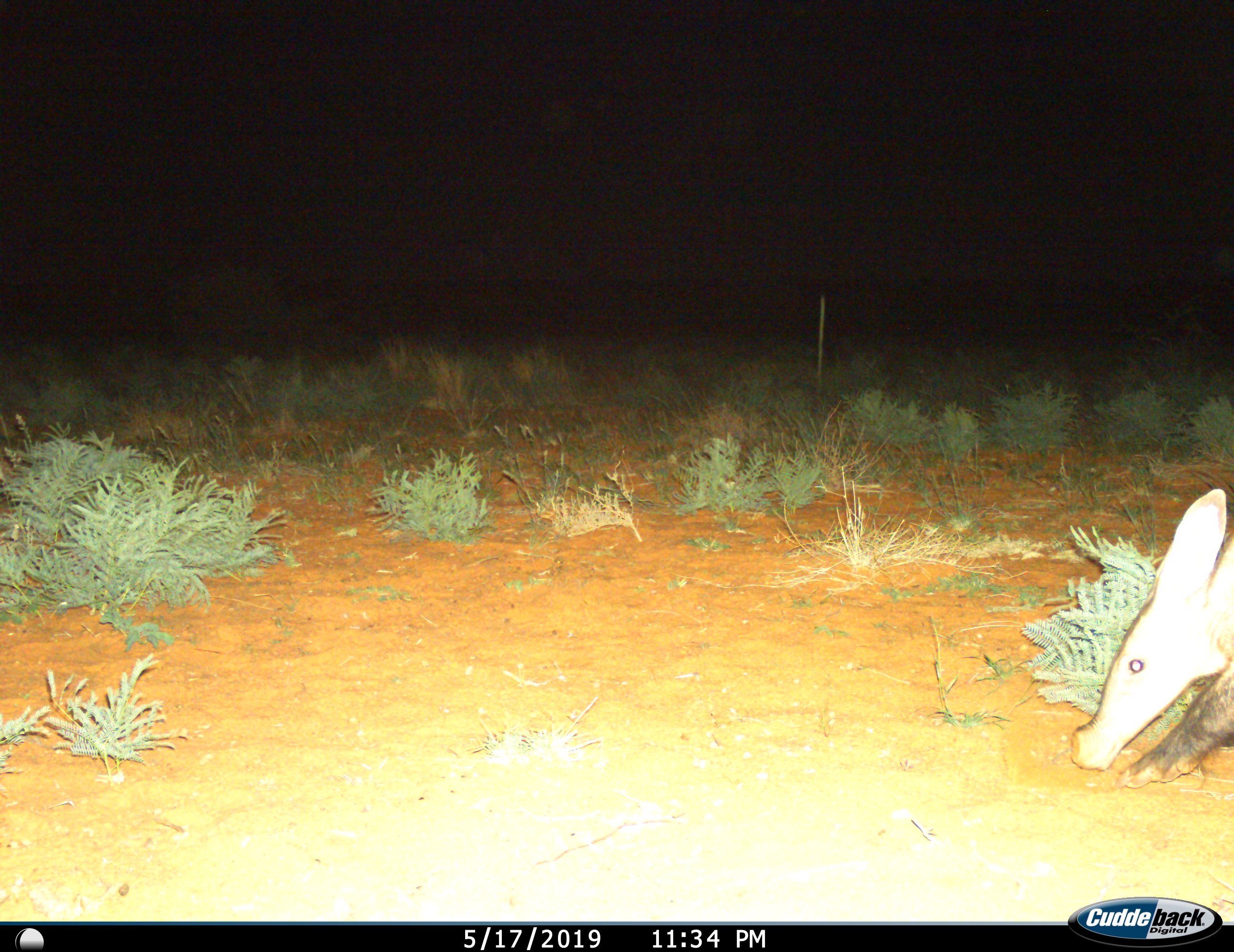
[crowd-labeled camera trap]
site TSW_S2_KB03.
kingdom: Animalia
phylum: Chordata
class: Mammalia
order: Tubulidentata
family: Orycteropodidae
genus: Orycteropus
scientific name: Orycteropus afer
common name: aardvark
Aardvark (Orycteropus afer), count 1. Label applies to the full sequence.